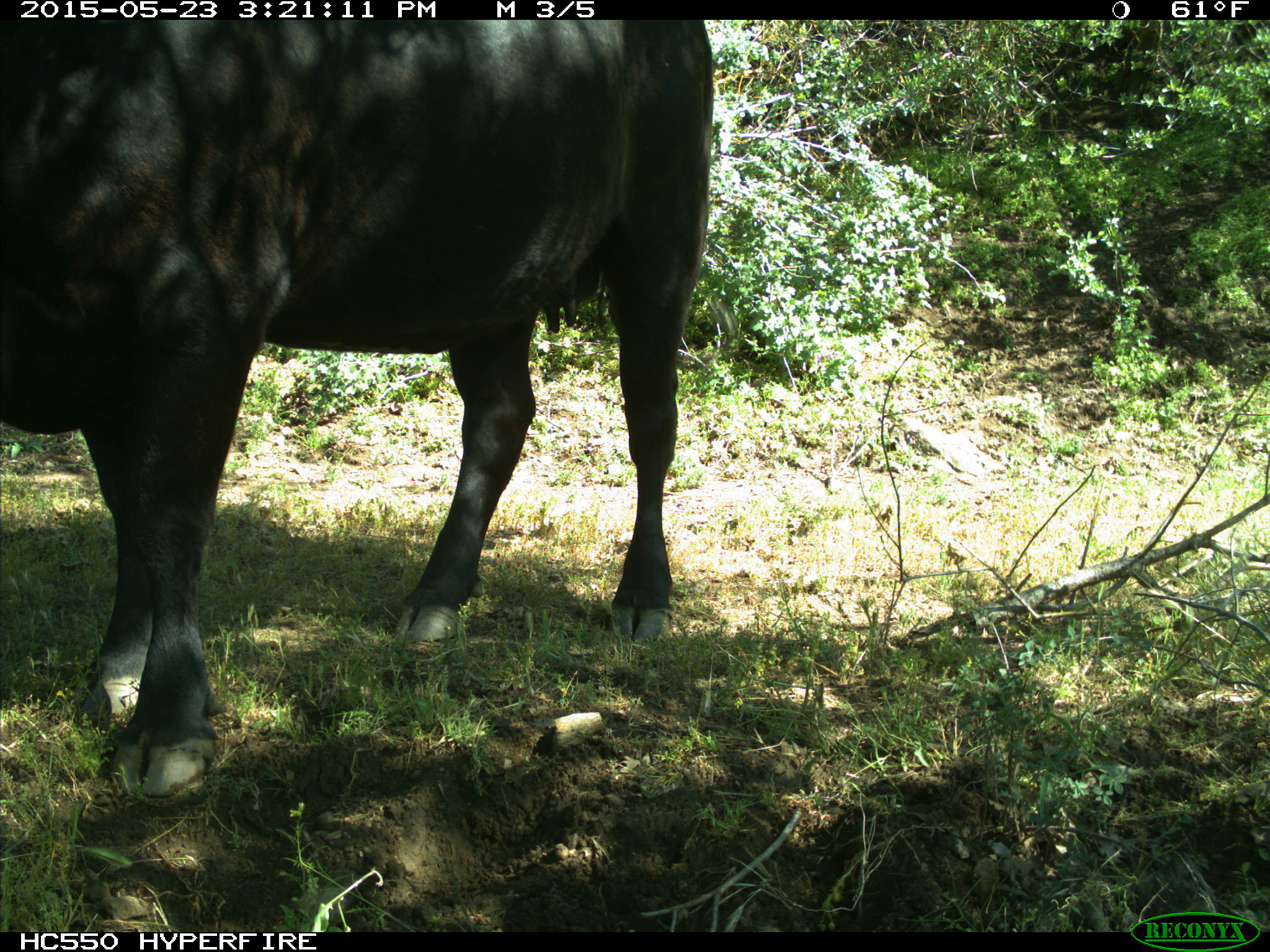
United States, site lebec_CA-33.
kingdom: Animalia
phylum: Chordata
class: Mammalia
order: Artiodactyla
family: Bovidae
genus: Bos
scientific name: Bos taurus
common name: domestic cow